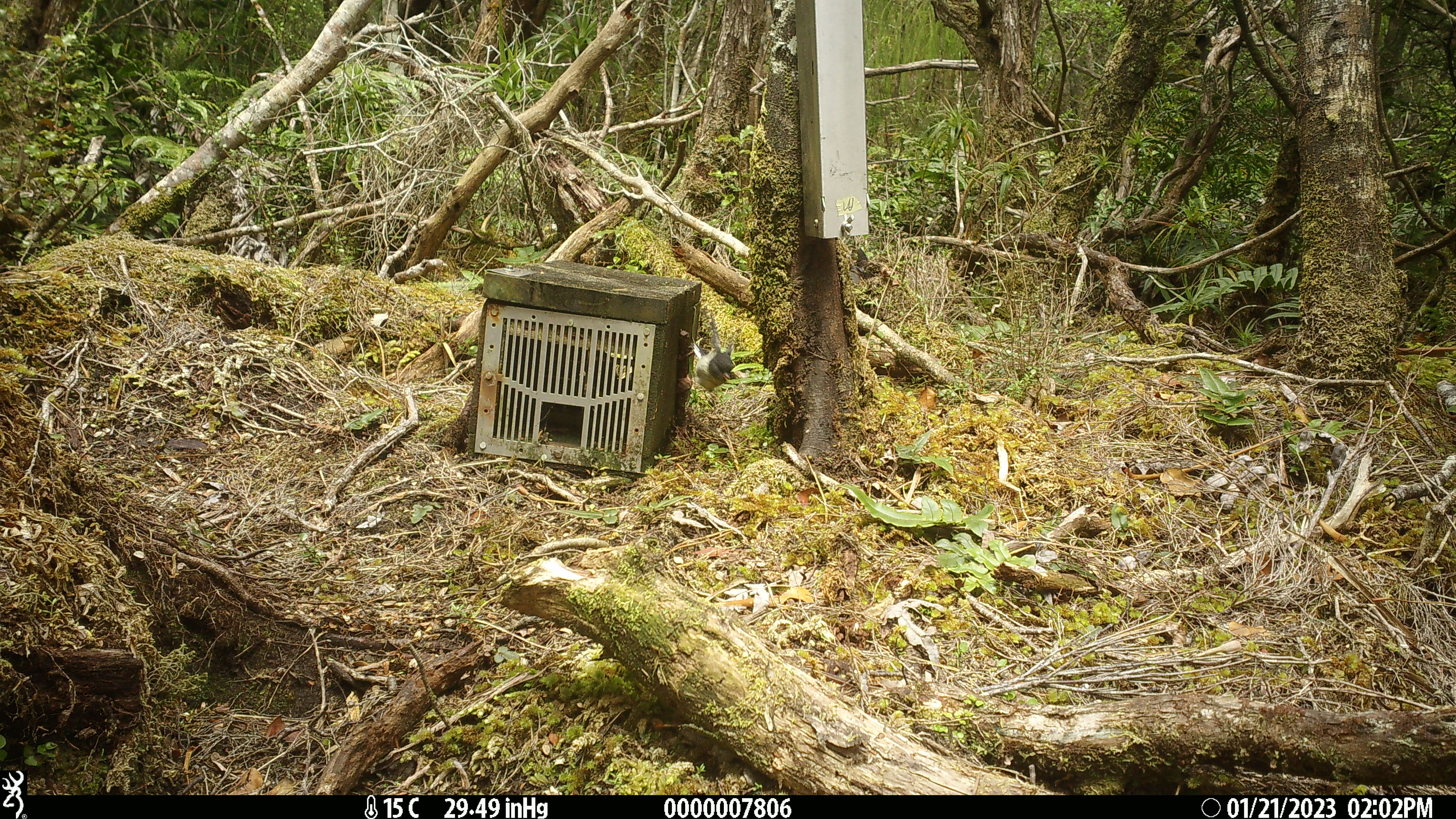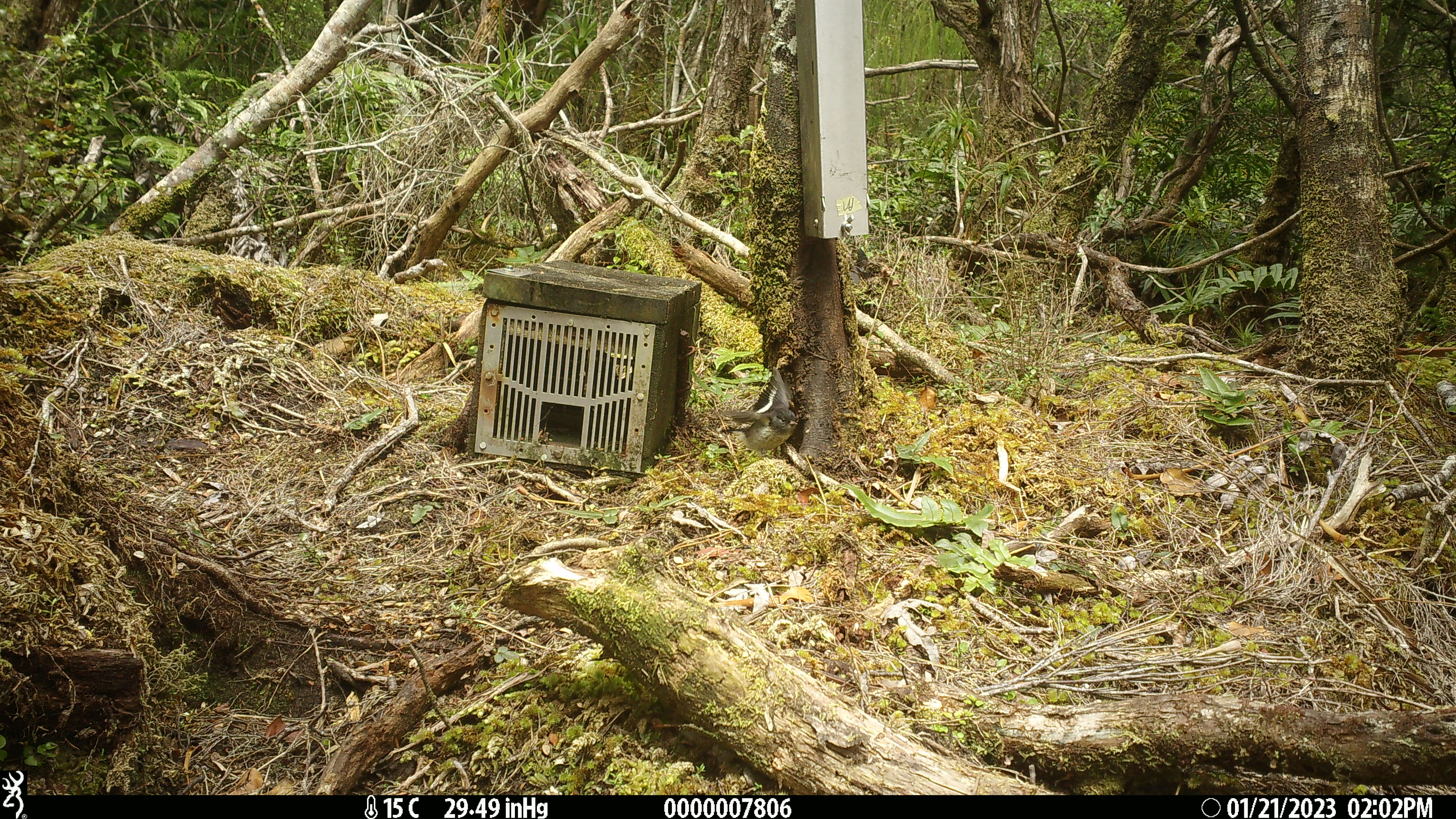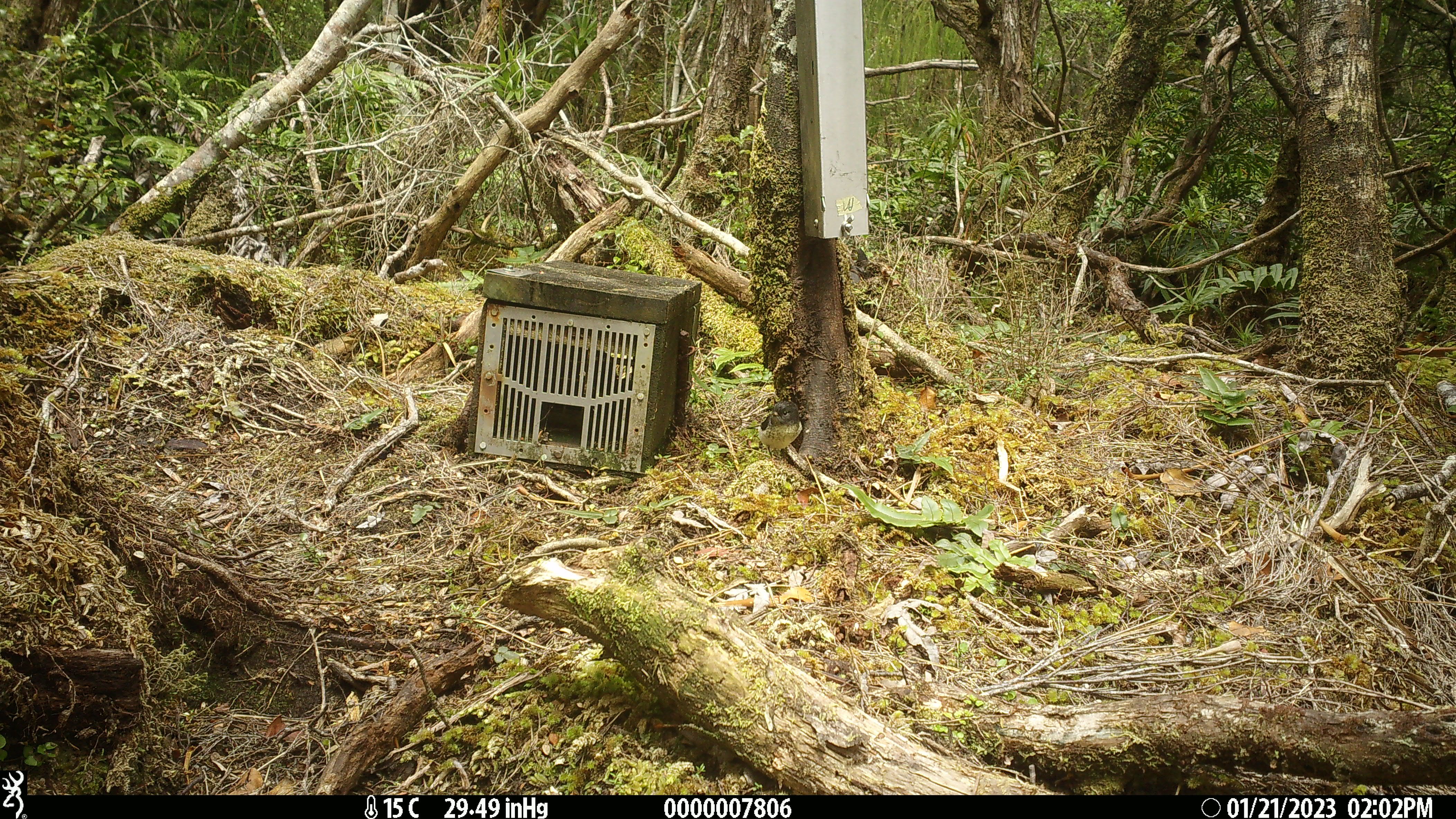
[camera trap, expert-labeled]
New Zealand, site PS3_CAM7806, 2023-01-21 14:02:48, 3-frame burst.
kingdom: Animalia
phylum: Chordata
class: Aves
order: Passeriformes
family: Petroicidae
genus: Petroica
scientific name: Petroica macrocephala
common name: tomtit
Tomtit (Petroica macrocephala).